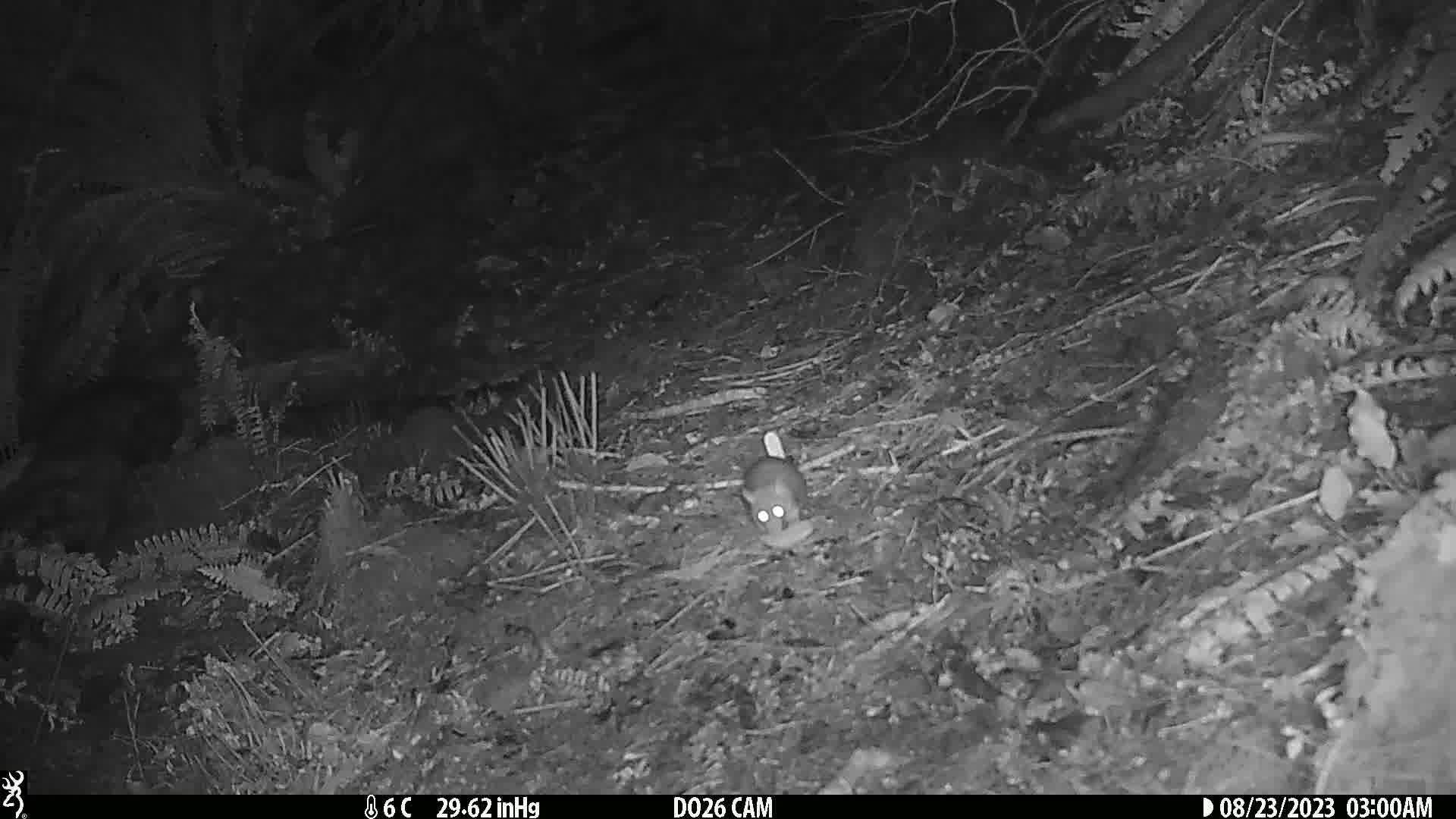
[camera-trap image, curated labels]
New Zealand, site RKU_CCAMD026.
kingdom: Animalia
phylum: Chordata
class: Mammalia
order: Rodentia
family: Muridae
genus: Rattus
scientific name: Rattus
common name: rat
Rat (Rattus).